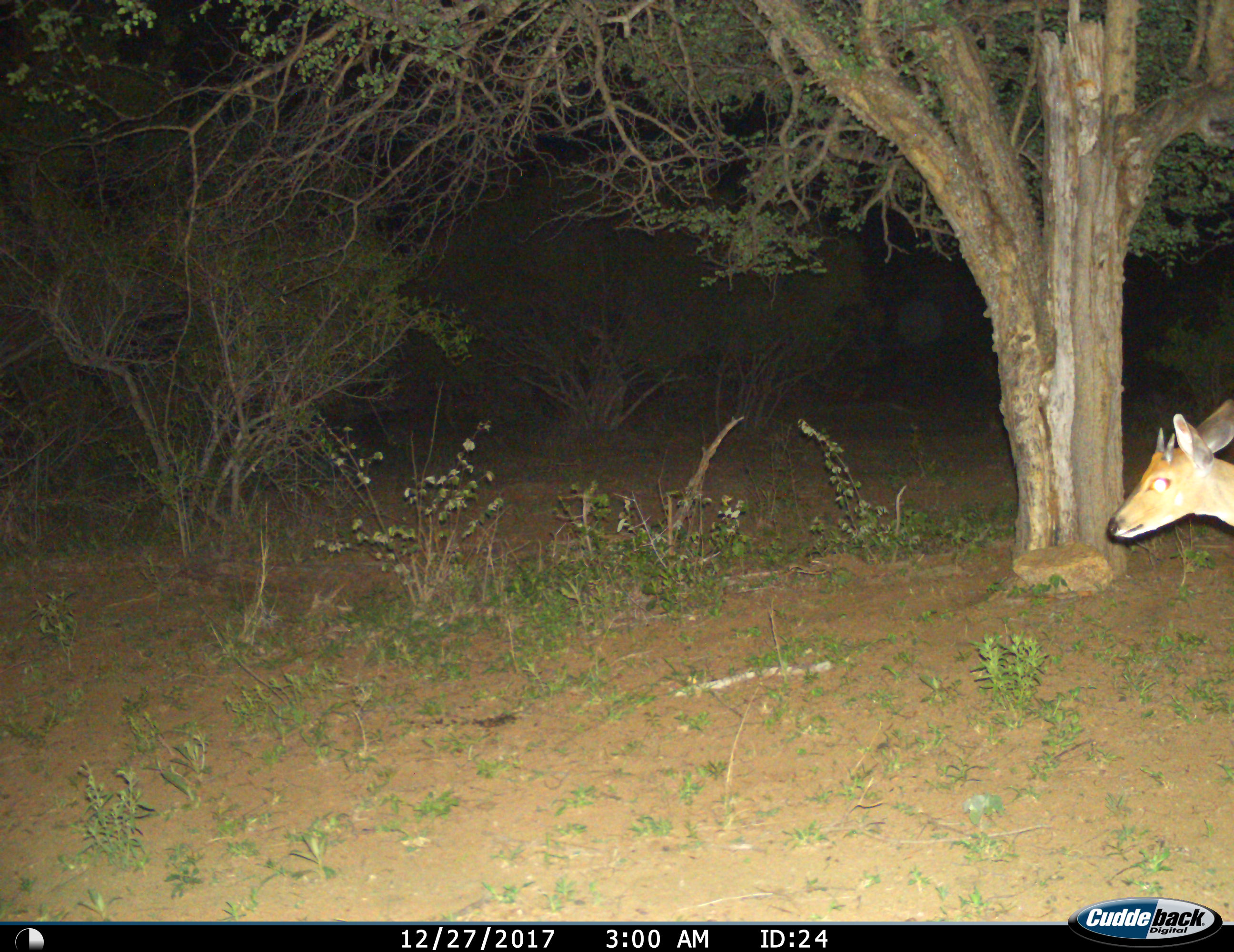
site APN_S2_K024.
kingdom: Animalia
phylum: Chordata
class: Mammalia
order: Artiodactyla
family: Bovidae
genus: Raphicerus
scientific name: Raphicerus campestris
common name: steenbok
Steenbok (Raphicerus campestris), count 1. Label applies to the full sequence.